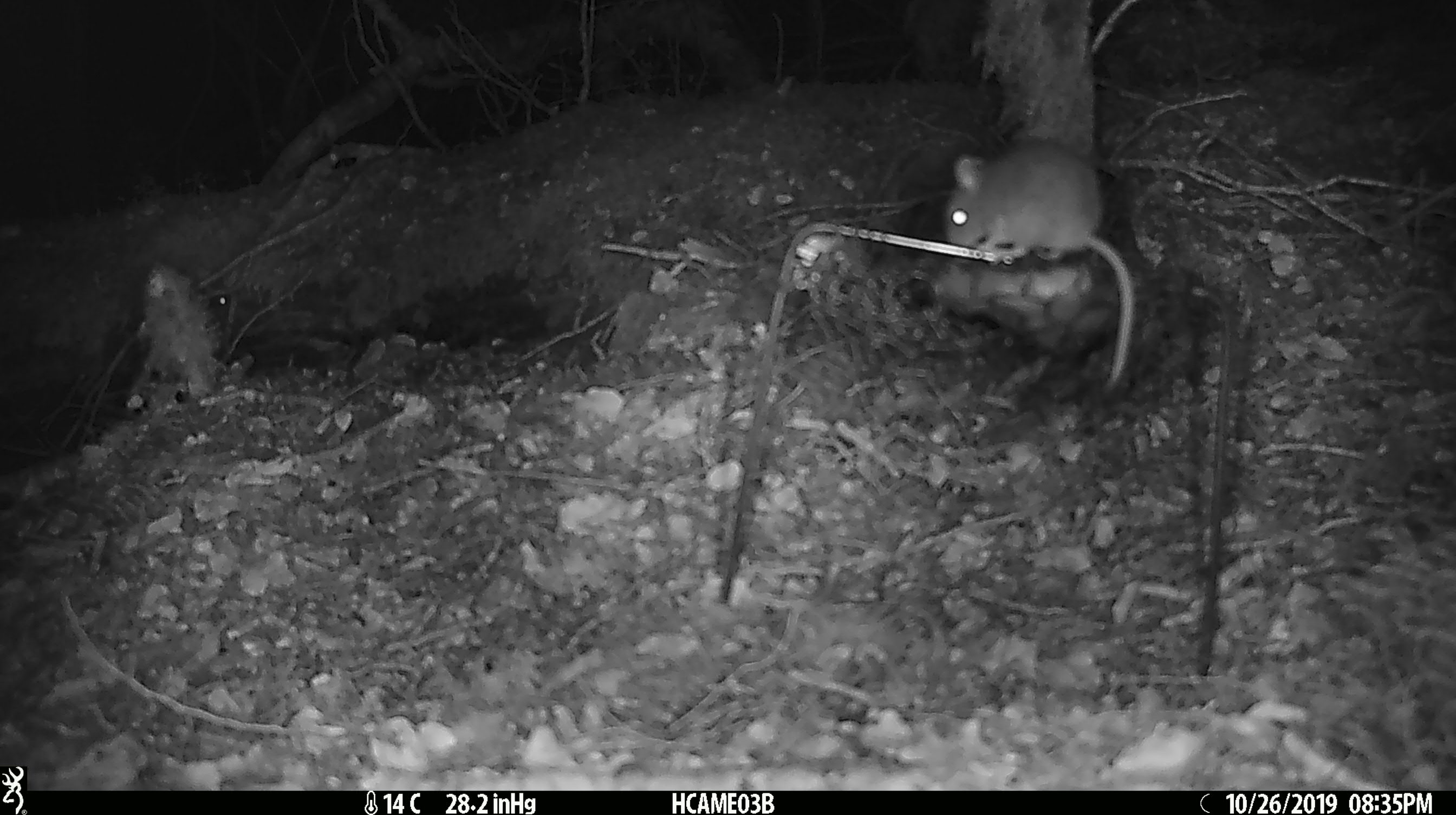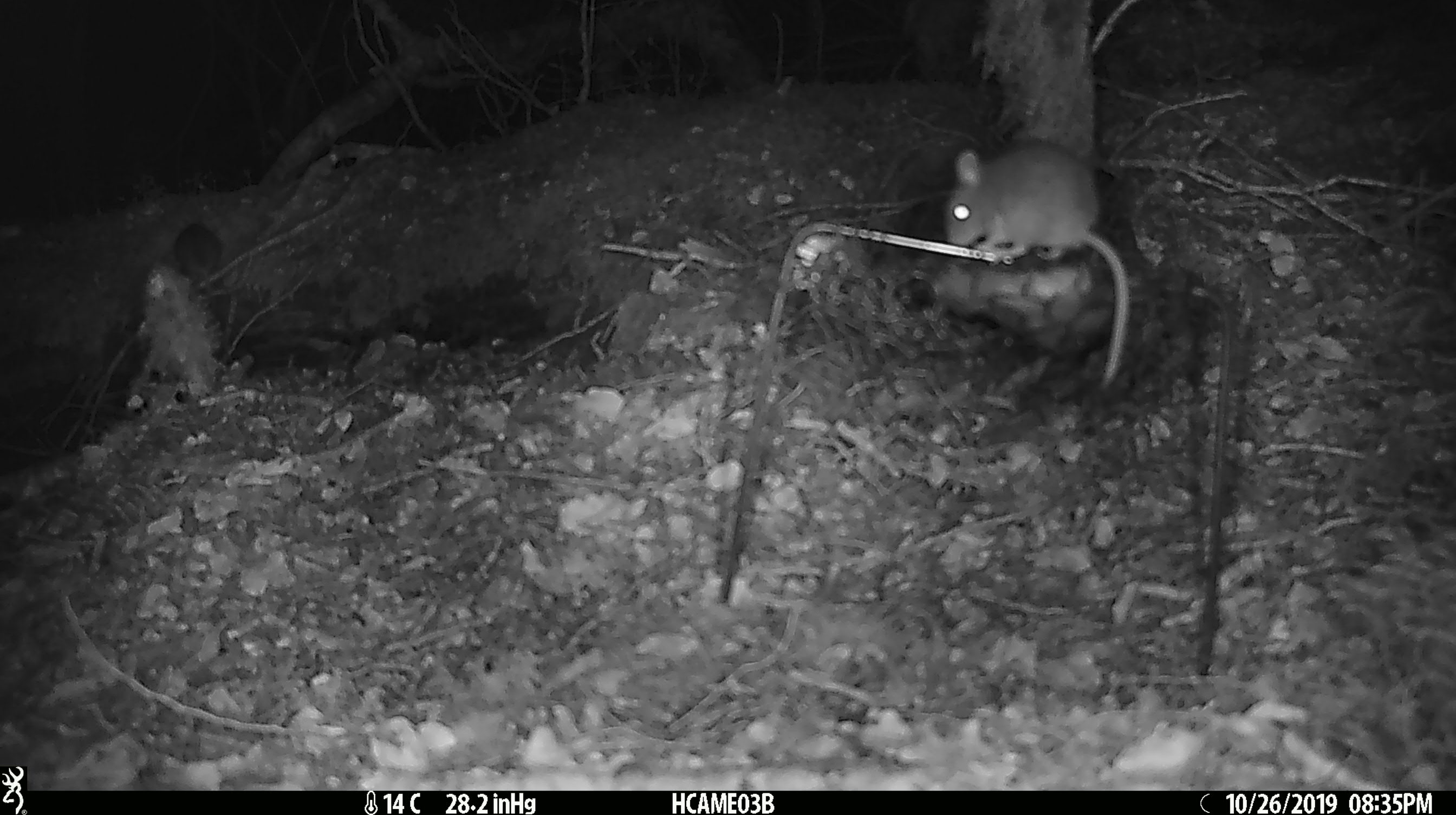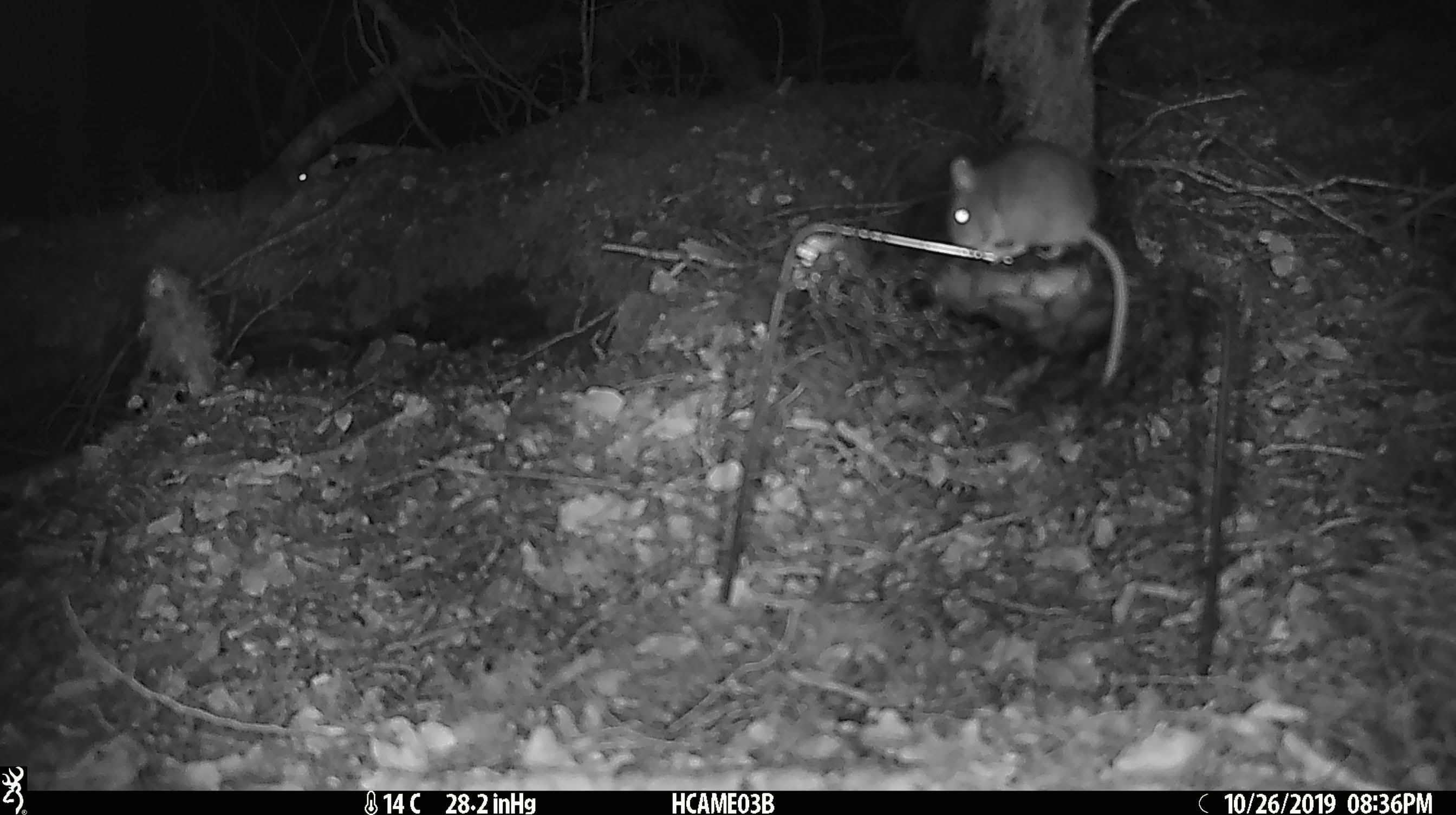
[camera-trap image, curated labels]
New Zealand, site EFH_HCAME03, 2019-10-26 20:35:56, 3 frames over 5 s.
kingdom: Animalia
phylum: Chordata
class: Mammalia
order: Rodentia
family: Muridae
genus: Mus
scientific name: Mus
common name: mouse